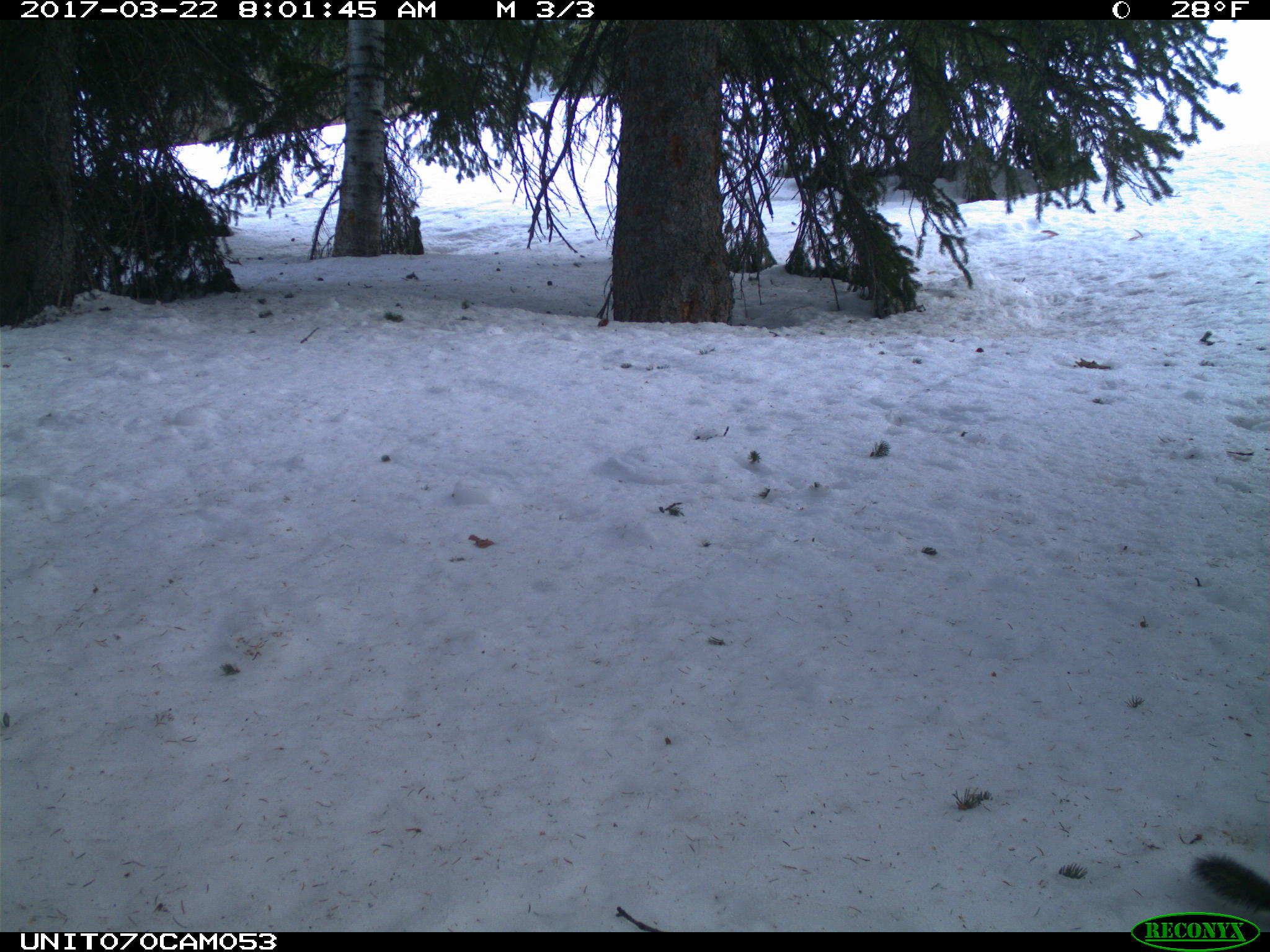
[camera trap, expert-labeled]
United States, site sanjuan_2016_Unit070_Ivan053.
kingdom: Animalia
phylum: Chordata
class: Mammalia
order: Rodentia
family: Sciuridae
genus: Tamiasciurus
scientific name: Tamiasciurus hudsonicus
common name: american red squirrel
Tamiasciurus hudsonicus (american red squirrel).